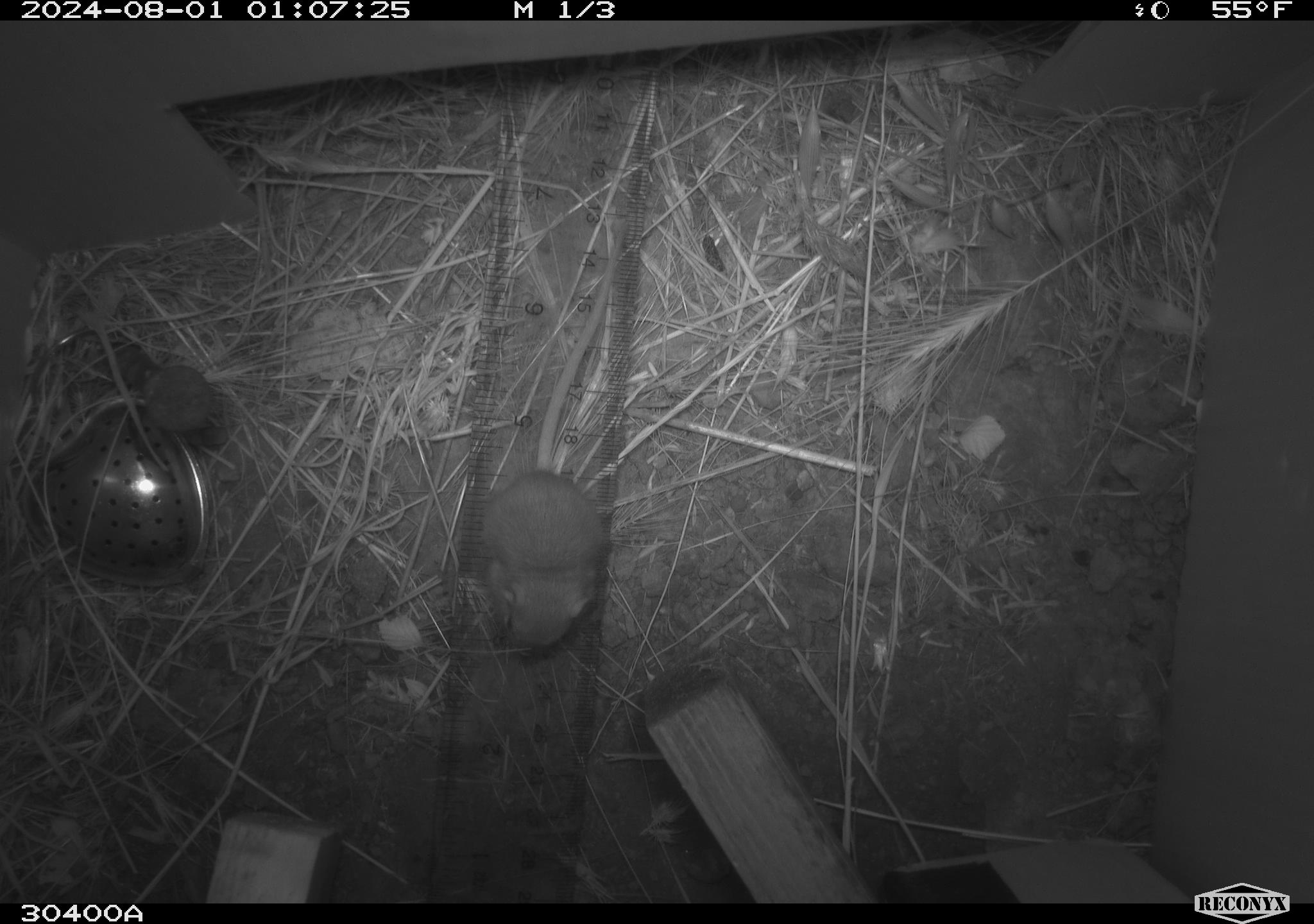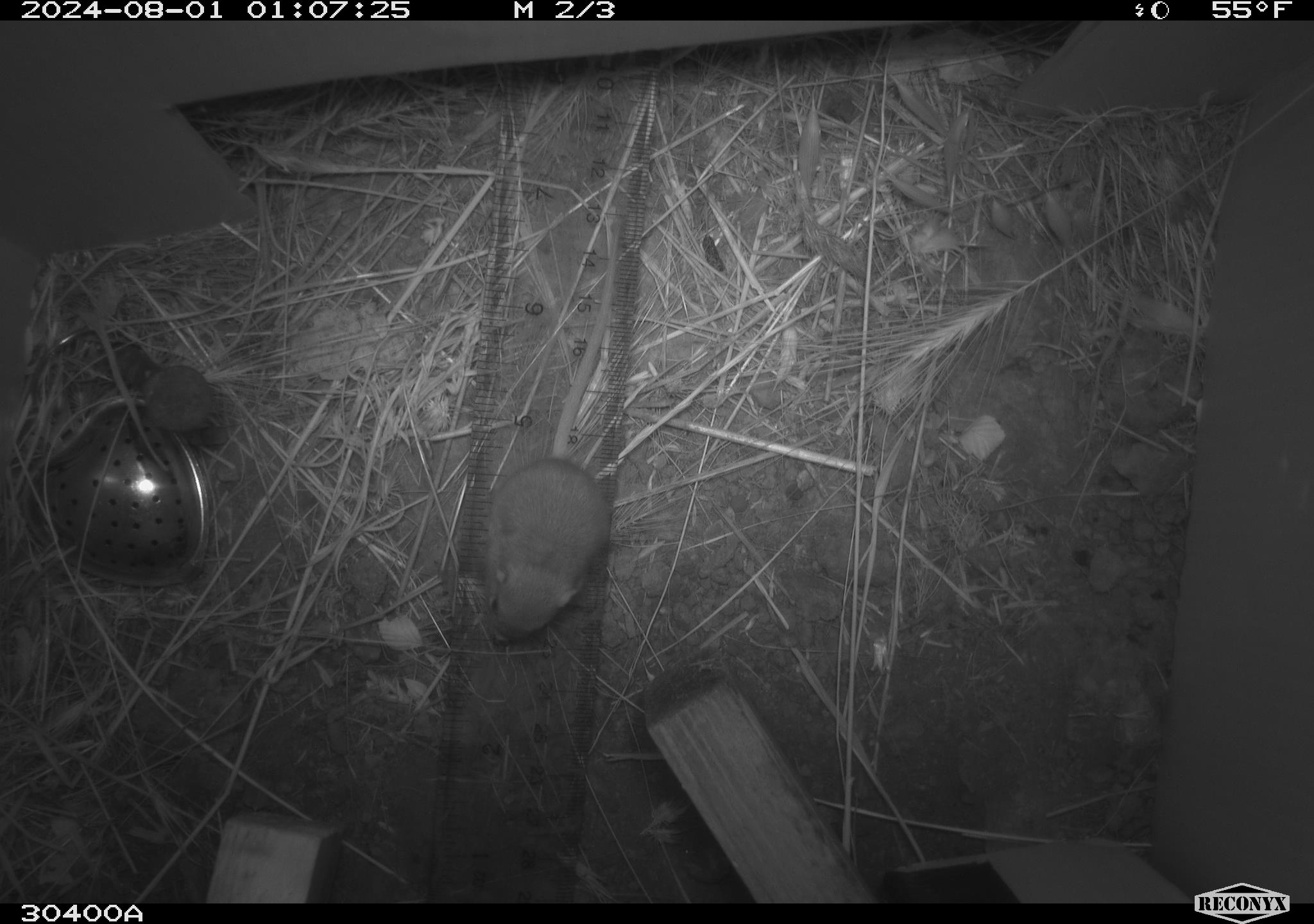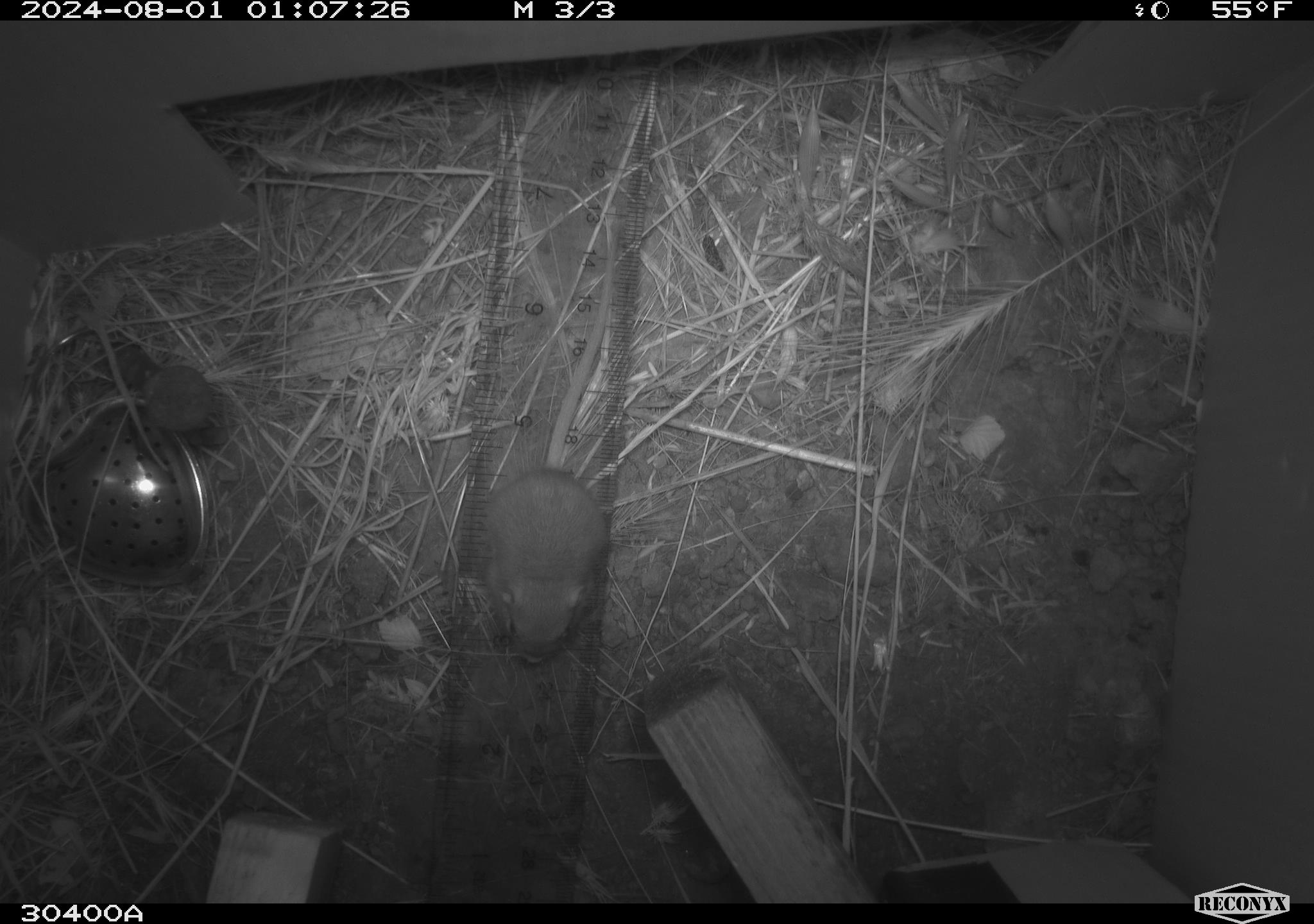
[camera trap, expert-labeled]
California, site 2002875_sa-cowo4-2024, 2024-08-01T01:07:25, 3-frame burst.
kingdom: Animalia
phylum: Chordata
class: Mammalia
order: Rodentia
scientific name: Rodentia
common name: mouse species